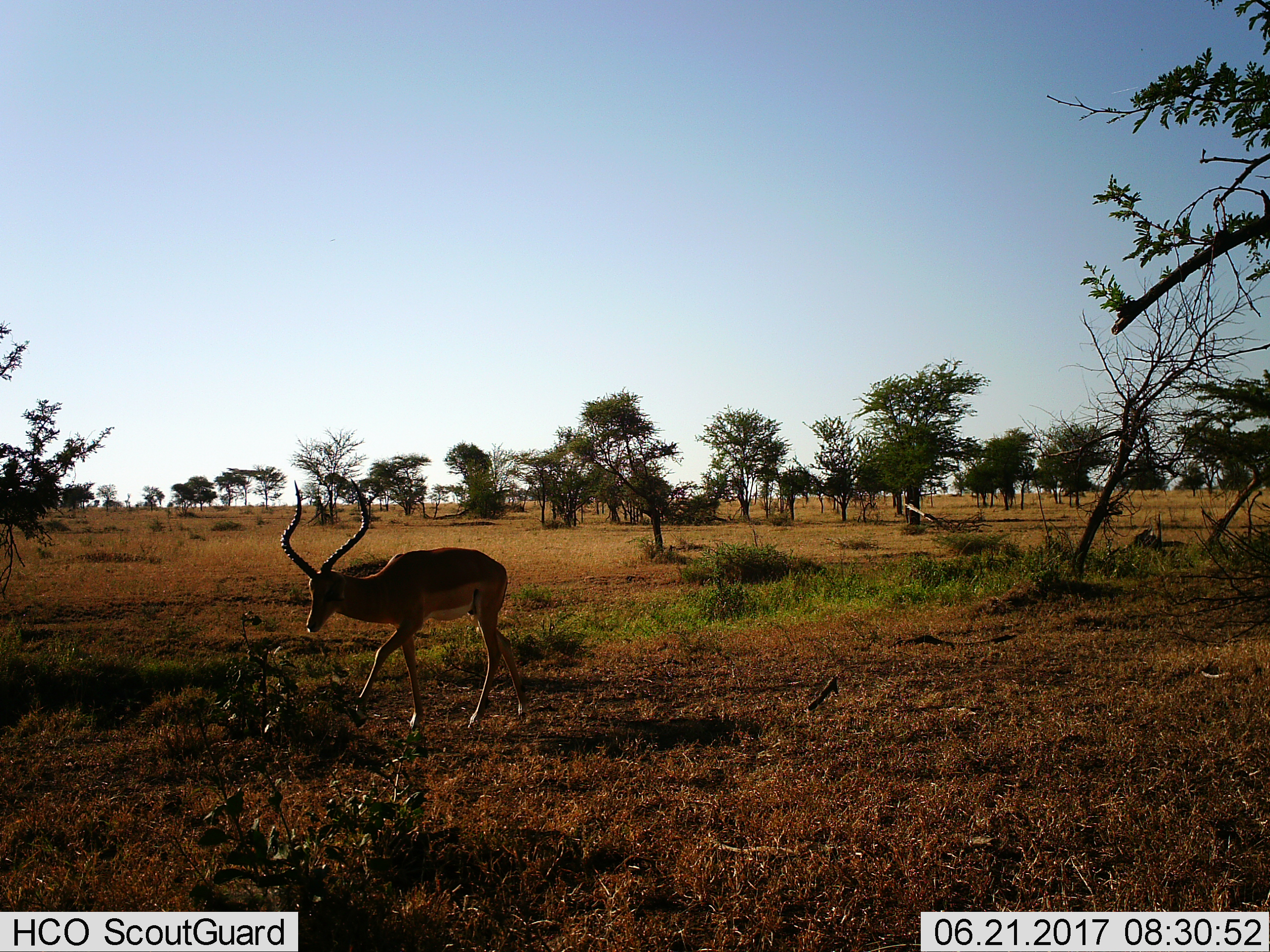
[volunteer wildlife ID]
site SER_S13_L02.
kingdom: Animalia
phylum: Chordata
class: Mammalia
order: Artiodactyla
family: Bovidae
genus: Aepyceros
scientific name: Aepyceros melampus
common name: impala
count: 1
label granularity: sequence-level